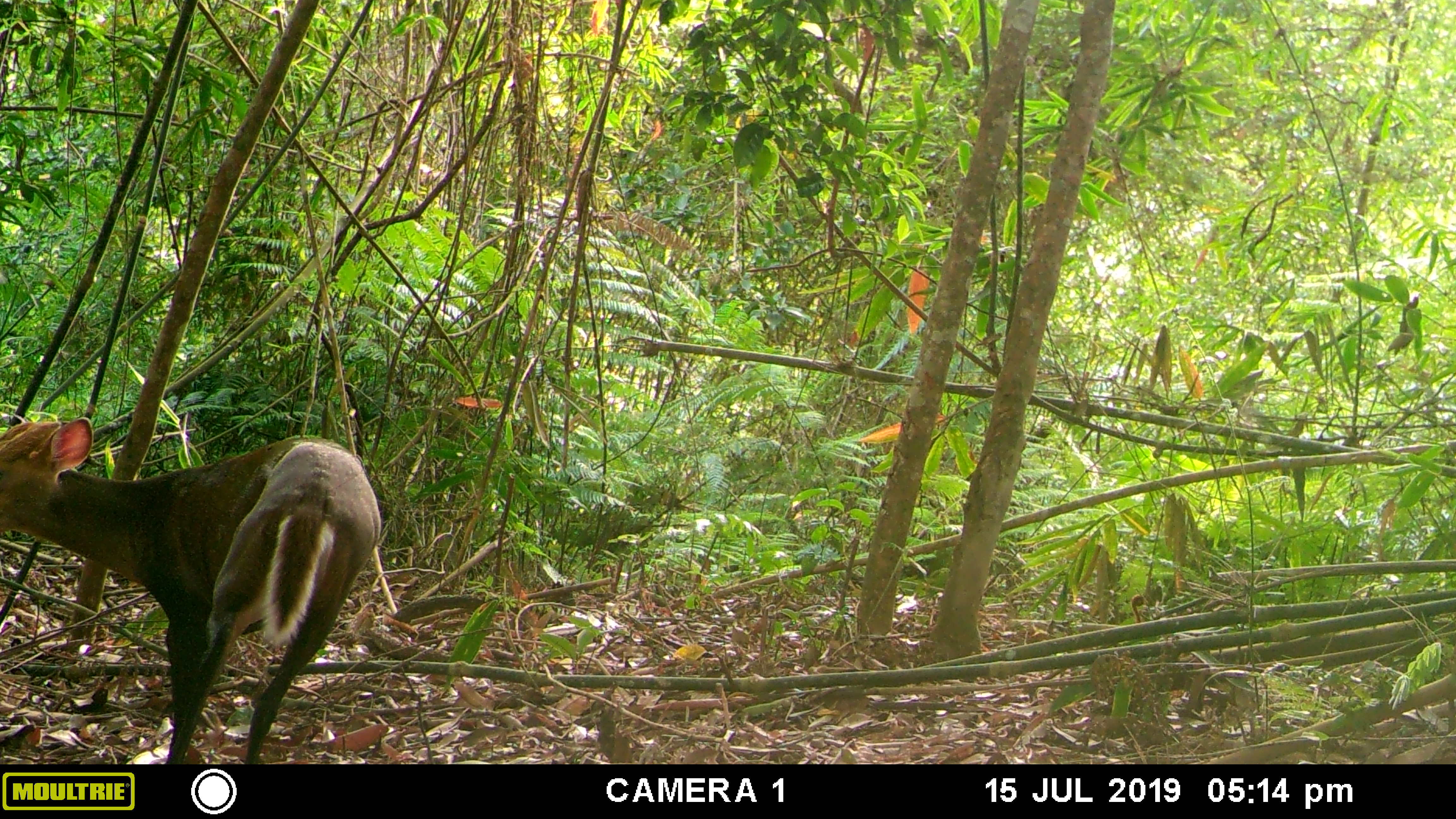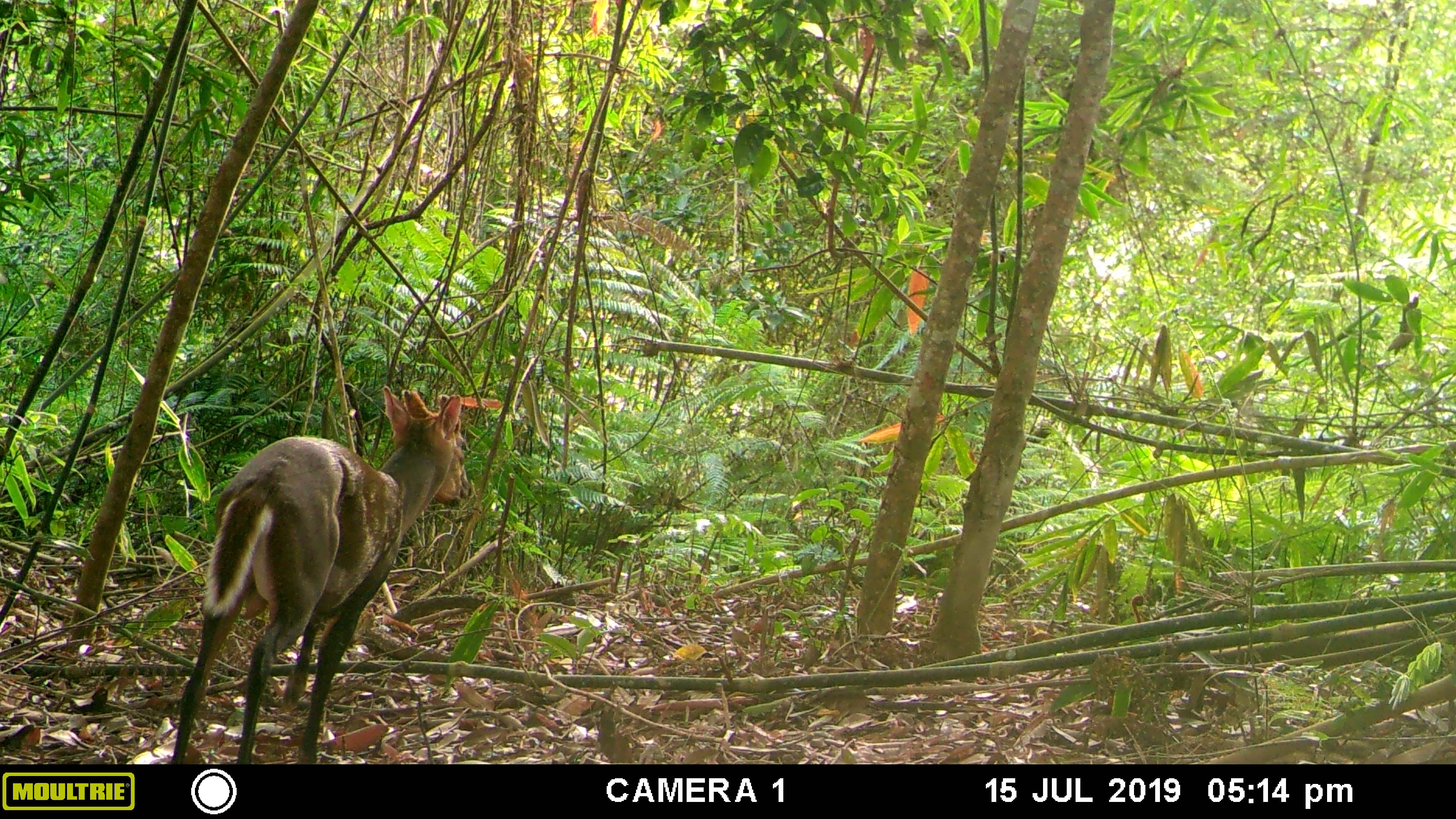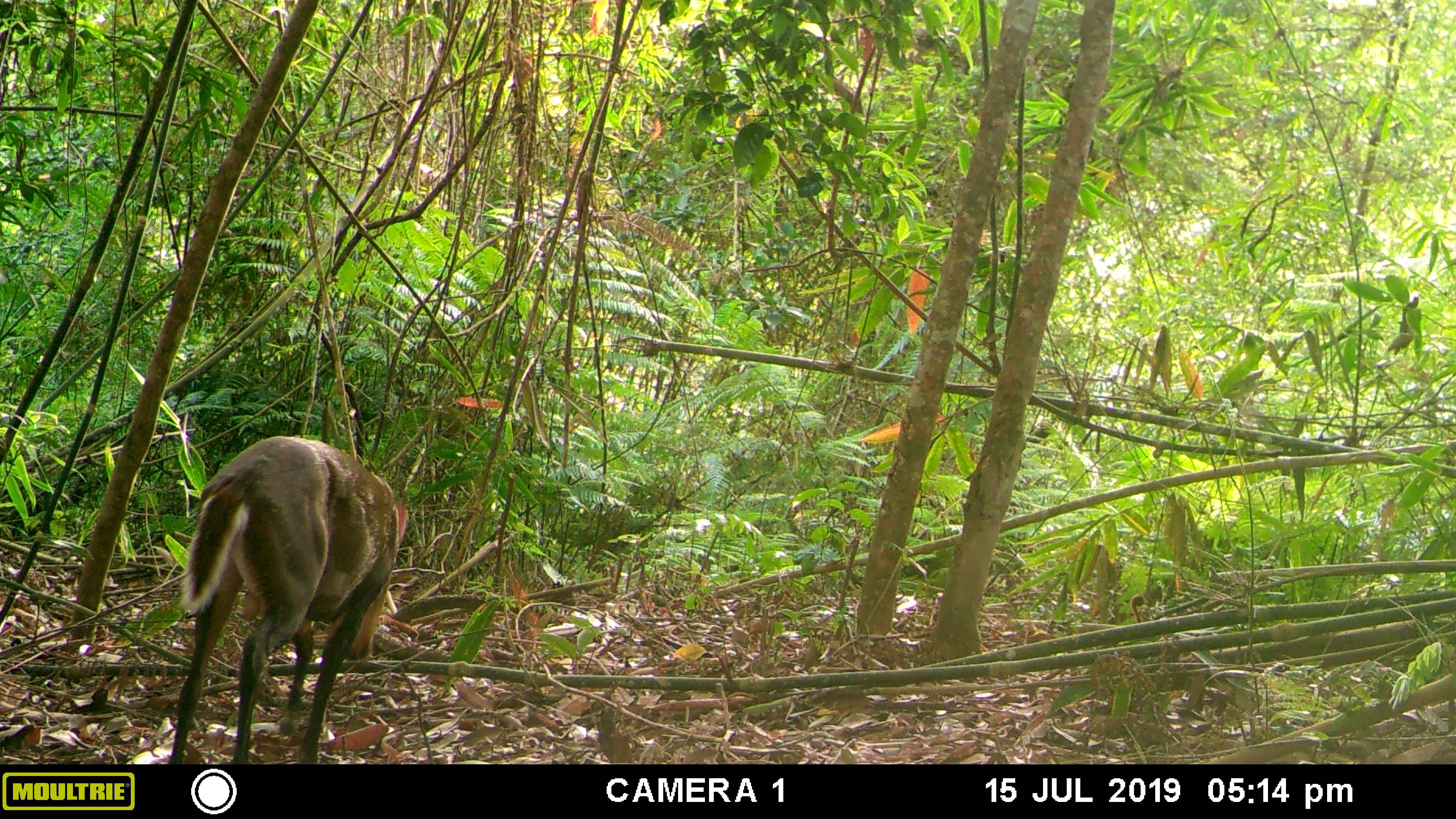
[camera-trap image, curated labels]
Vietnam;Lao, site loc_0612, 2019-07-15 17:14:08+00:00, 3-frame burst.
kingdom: Animalia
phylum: Chordata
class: Mammalia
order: Artiodactyla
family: Cervidae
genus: Muntiacus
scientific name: Muntiacus rooseveltorum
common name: roosevelt's muntjac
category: roosevelts muntjac group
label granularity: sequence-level